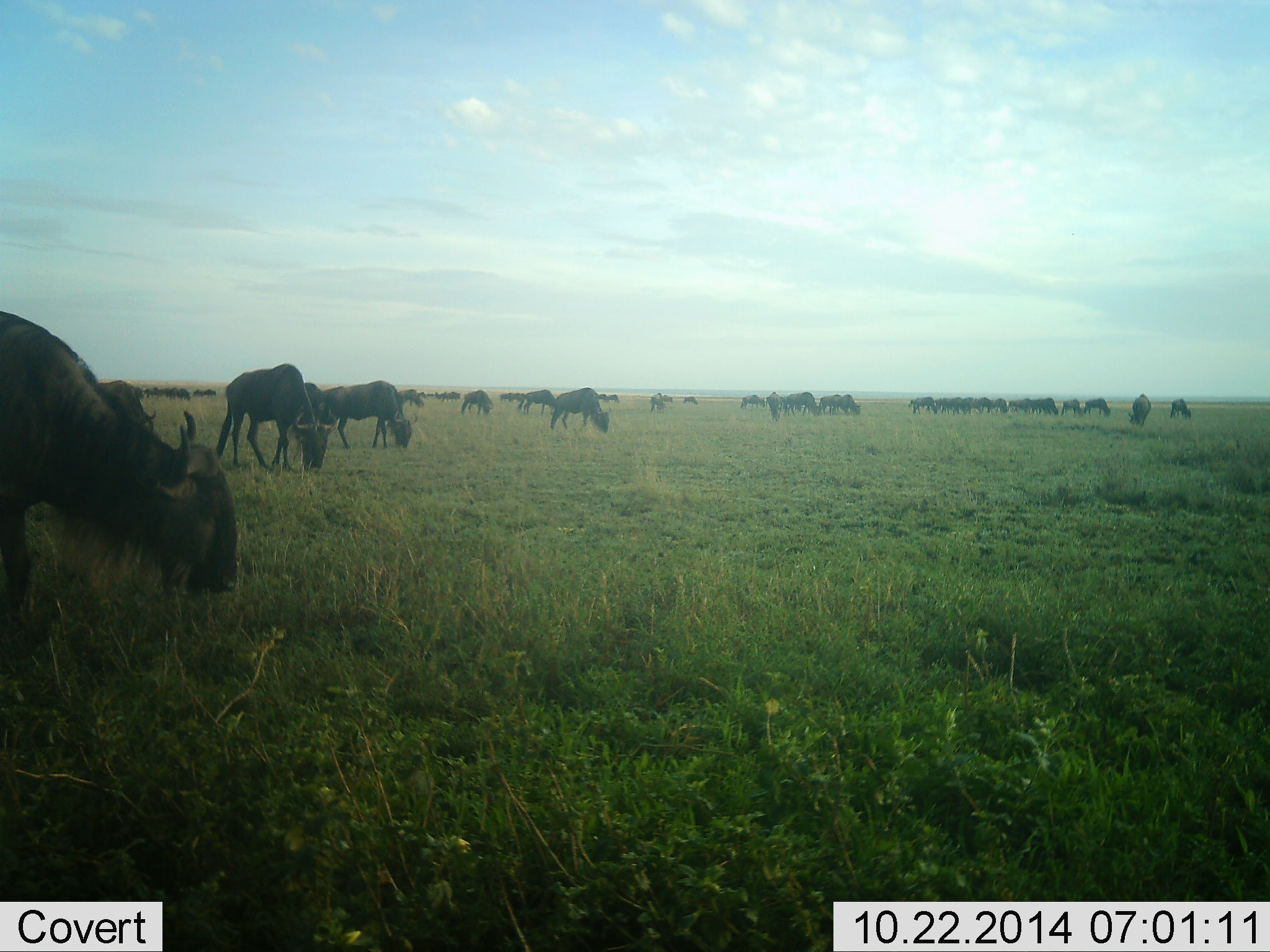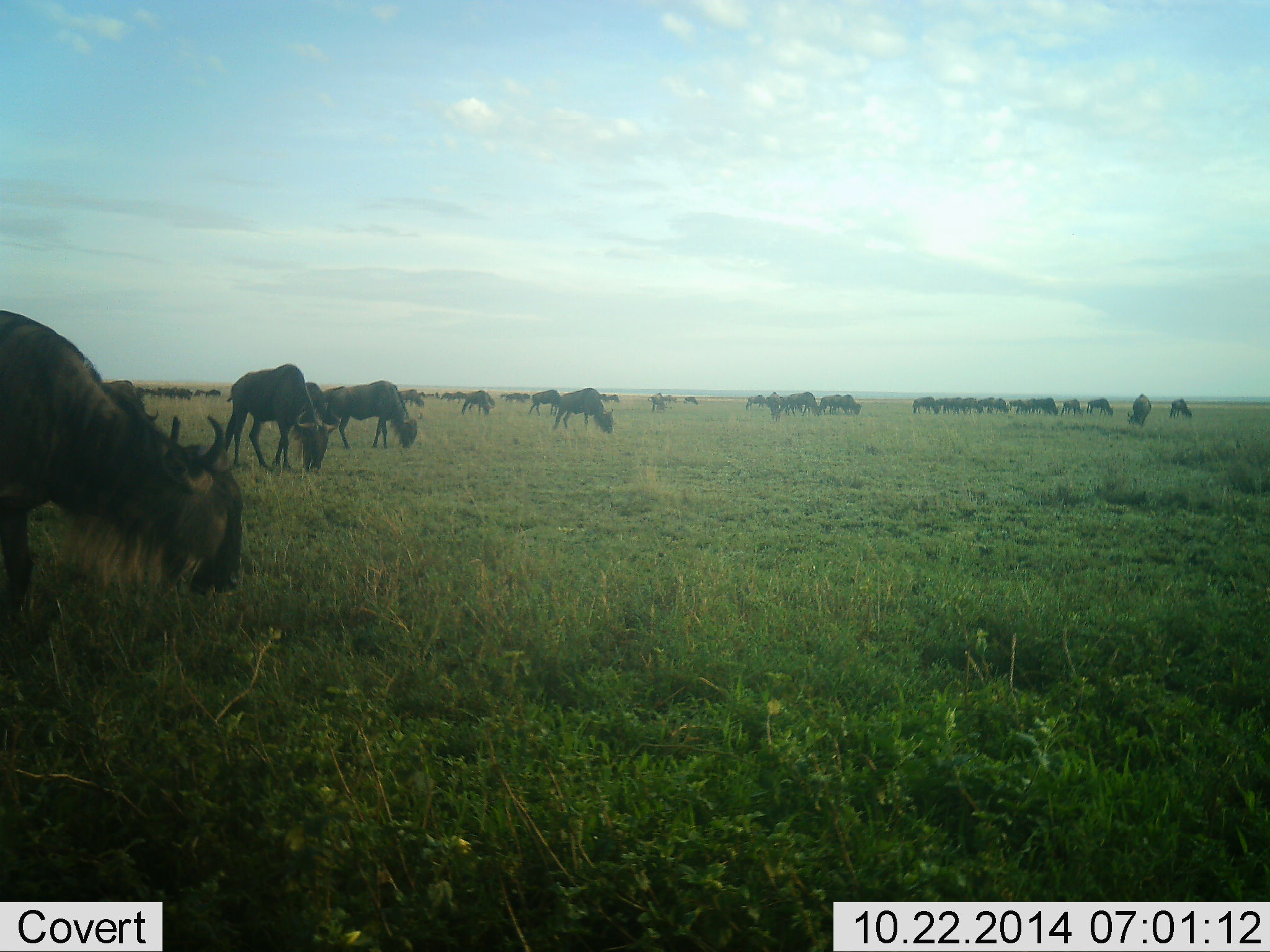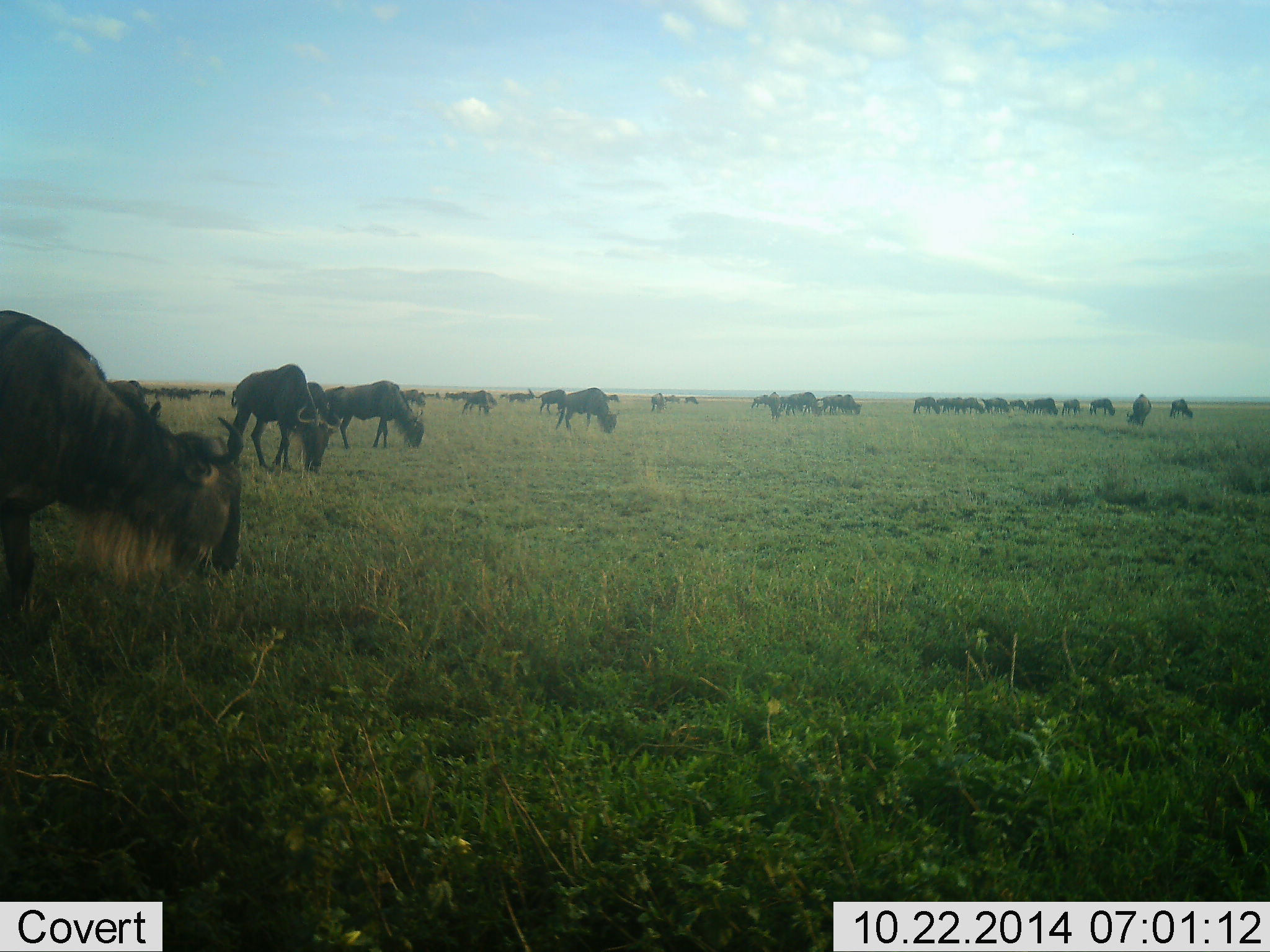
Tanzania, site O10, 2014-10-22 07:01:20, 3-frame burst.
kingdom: Animalia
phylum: Chordata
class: Mammalia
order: Artiodactyla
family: Bovidae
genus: Connochaetes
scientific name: Connochaetes taurinus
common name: blue wildebeest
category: wildebeest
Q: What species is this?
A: Wildebeest (blue wildebeest) (Connochaetes taurinus).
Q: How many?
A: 11-50.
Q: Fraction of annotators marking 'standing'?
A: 55%.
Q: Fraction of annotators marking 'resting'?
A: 9%.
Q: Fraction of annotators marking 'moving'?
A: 27%.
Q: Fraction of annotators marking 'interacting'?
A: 9%.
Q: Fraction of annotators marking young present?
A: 9%.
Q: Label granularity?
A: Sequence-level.